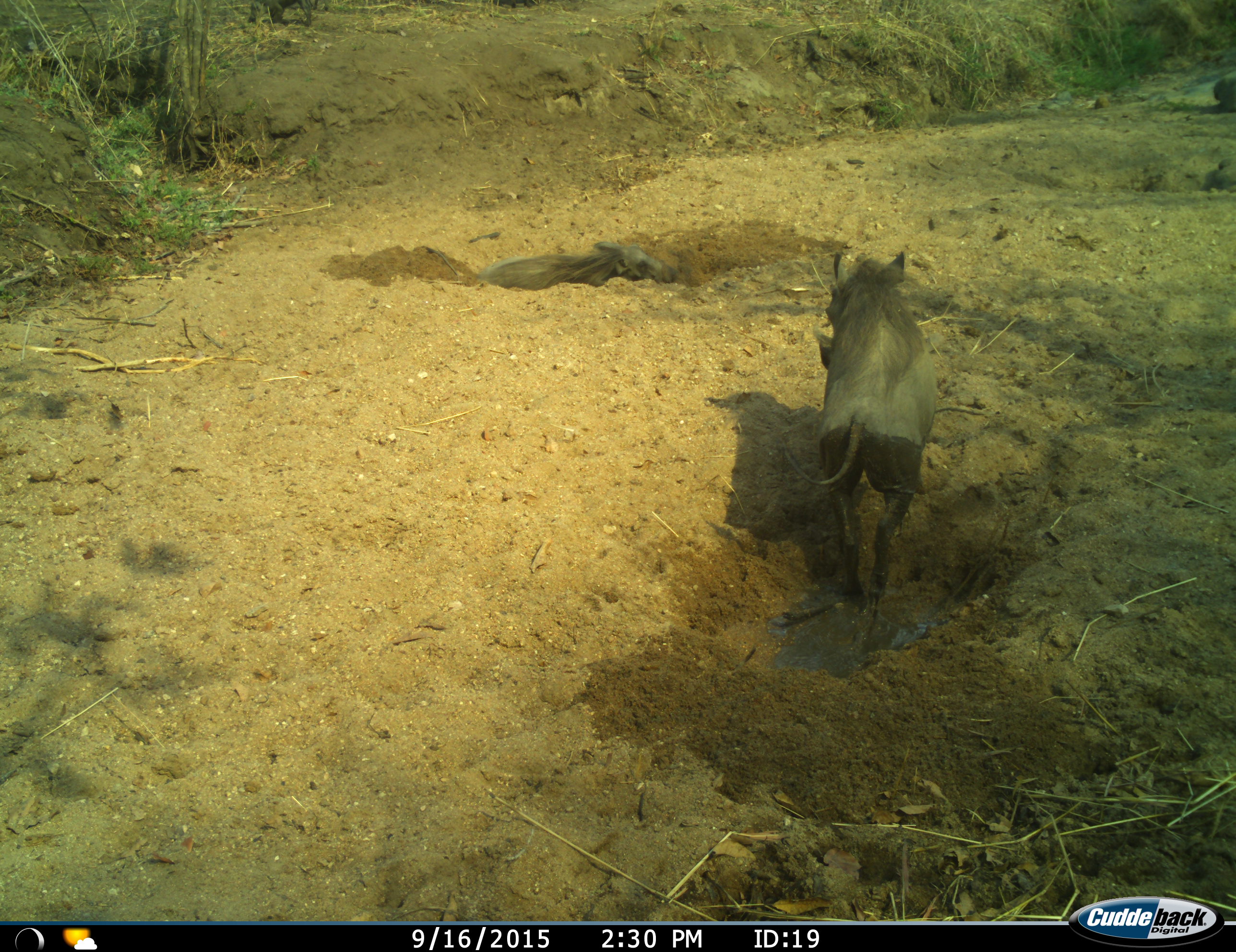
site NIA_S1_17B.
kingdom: Animalia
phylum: Chordata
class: Mammalia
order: Artiodactyla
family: Suidae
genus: Phacochoerus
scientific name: Phacochoerus africanus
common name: warthog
Warthog (Phacochoerus africanus), count 2. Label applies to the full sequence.